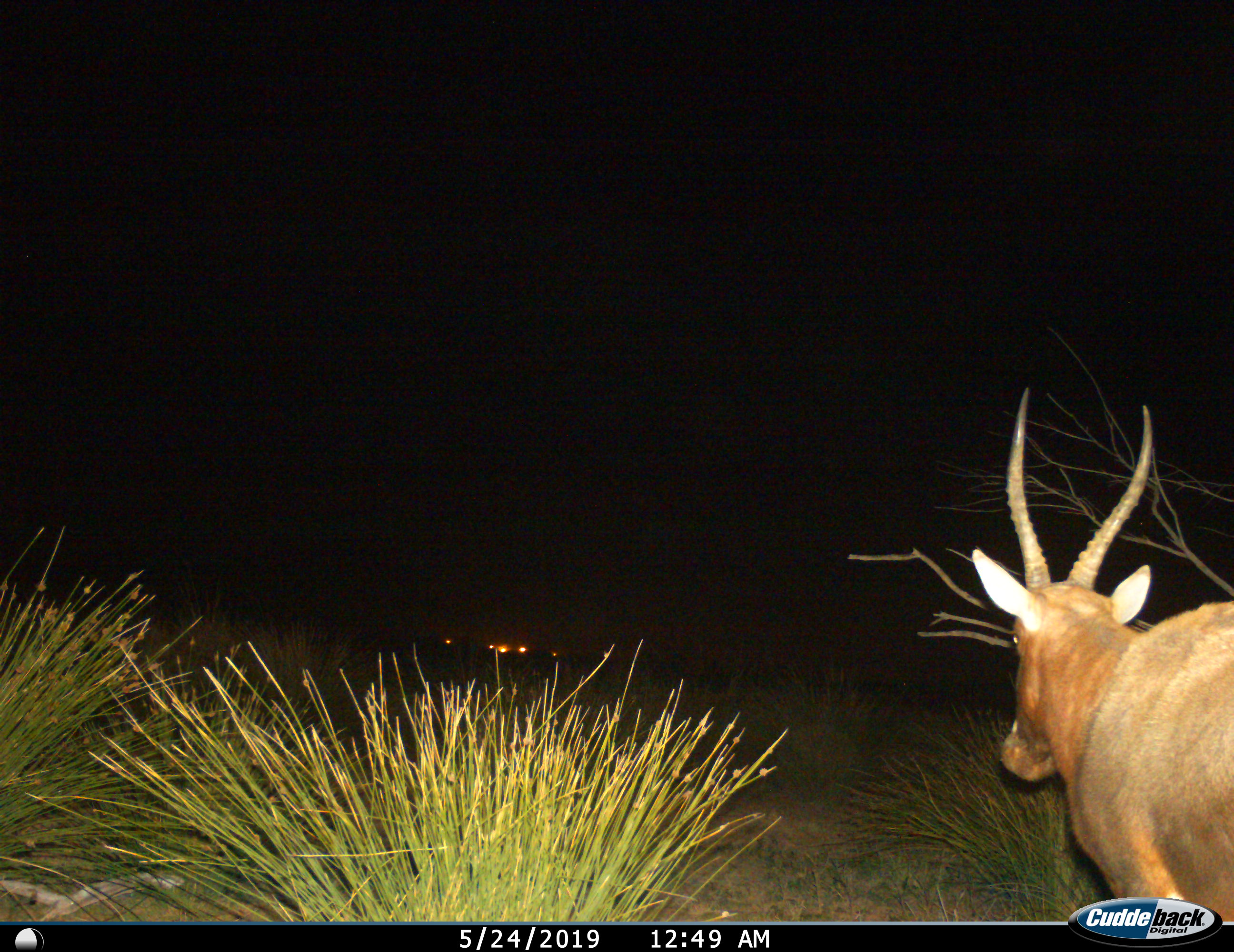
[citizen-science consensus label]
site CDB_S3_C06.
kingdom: Animalia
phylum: Chordata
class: Mammalia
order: Artiodactyla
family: Bovidae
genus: Damaliscus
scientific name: Damaliscus pygargus phillipsi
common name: blesbok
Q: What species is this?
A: Blesbok (Damaliscus pygargus phillipsi).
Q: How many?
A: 1.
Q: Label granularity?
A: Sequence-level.